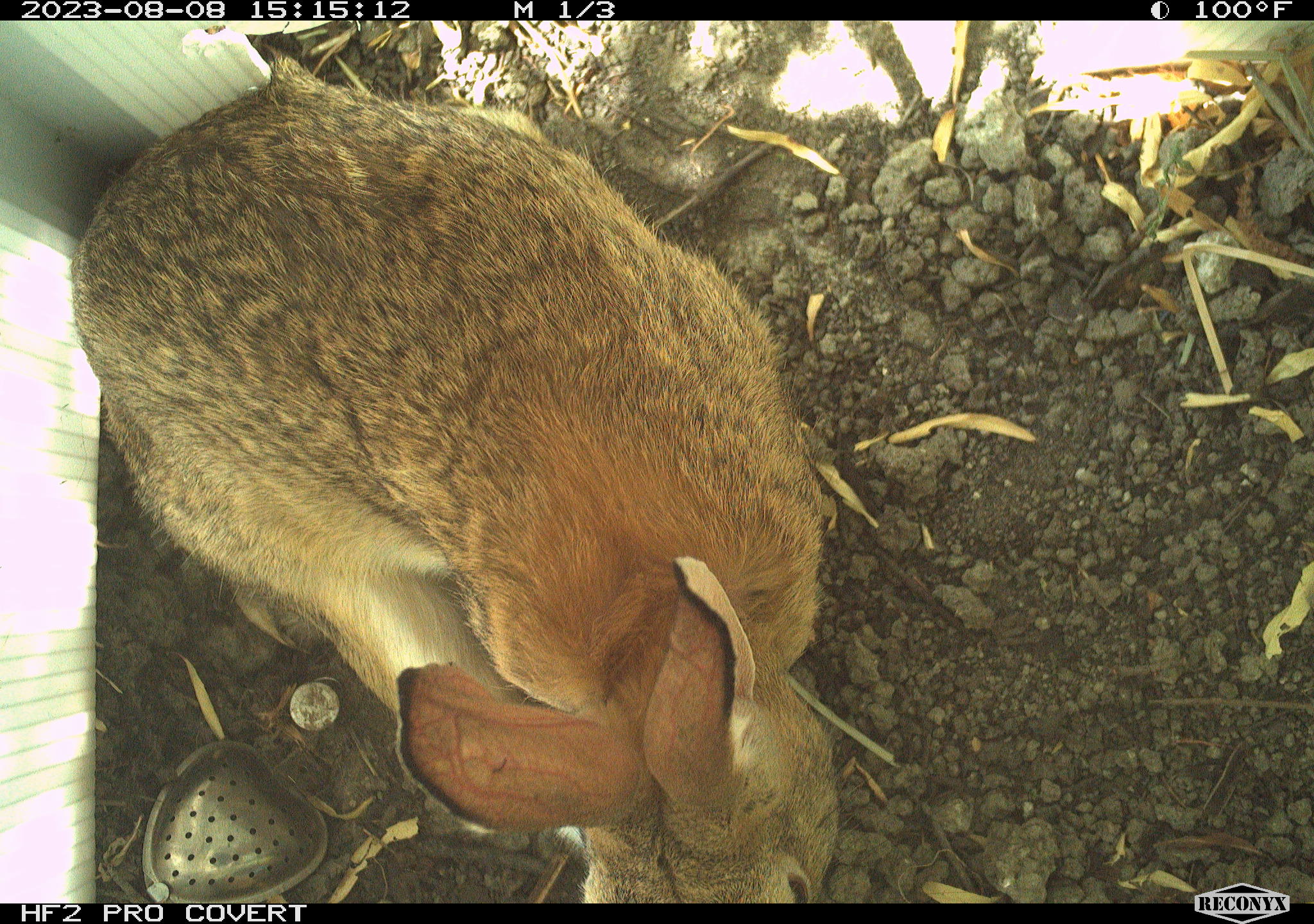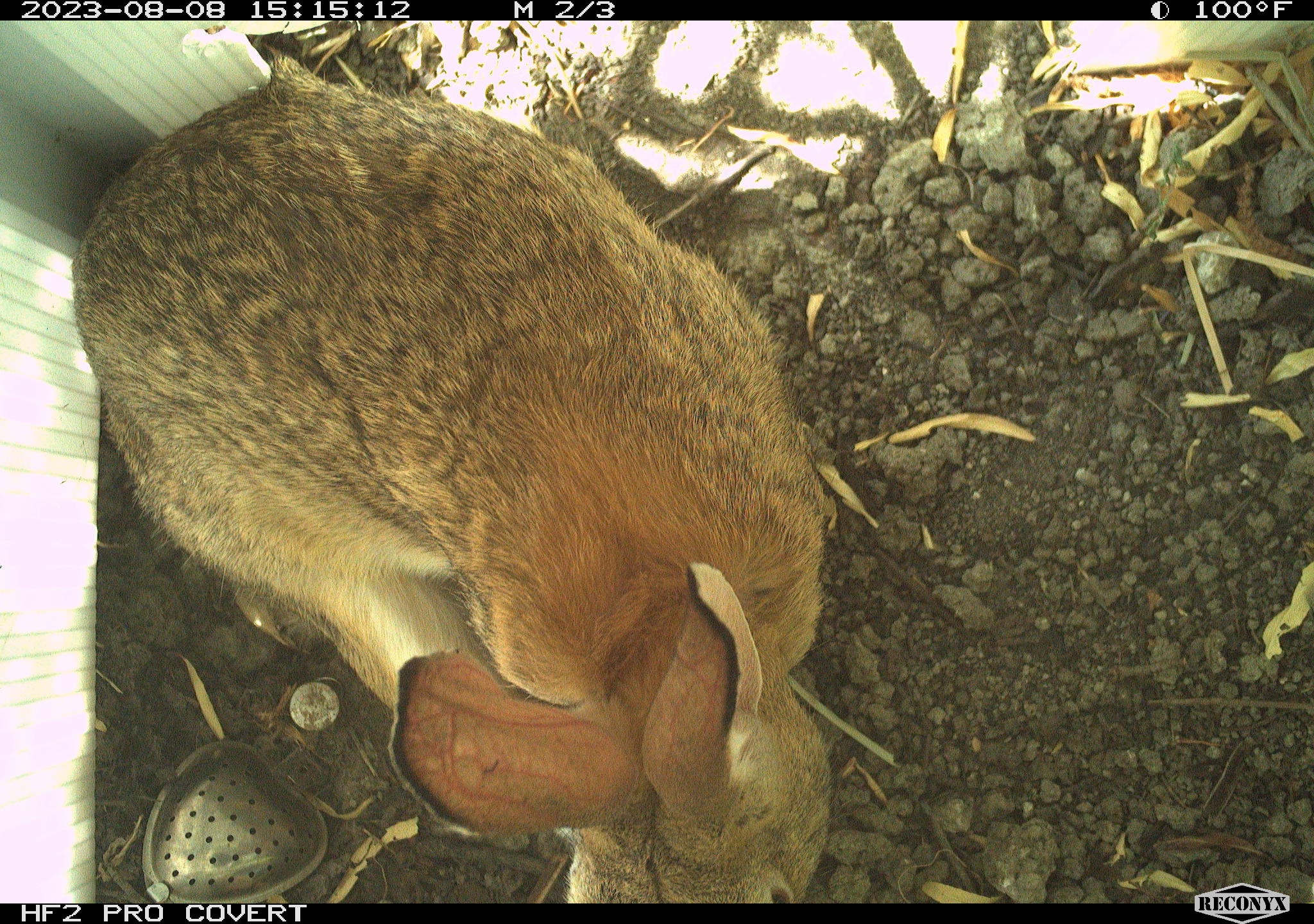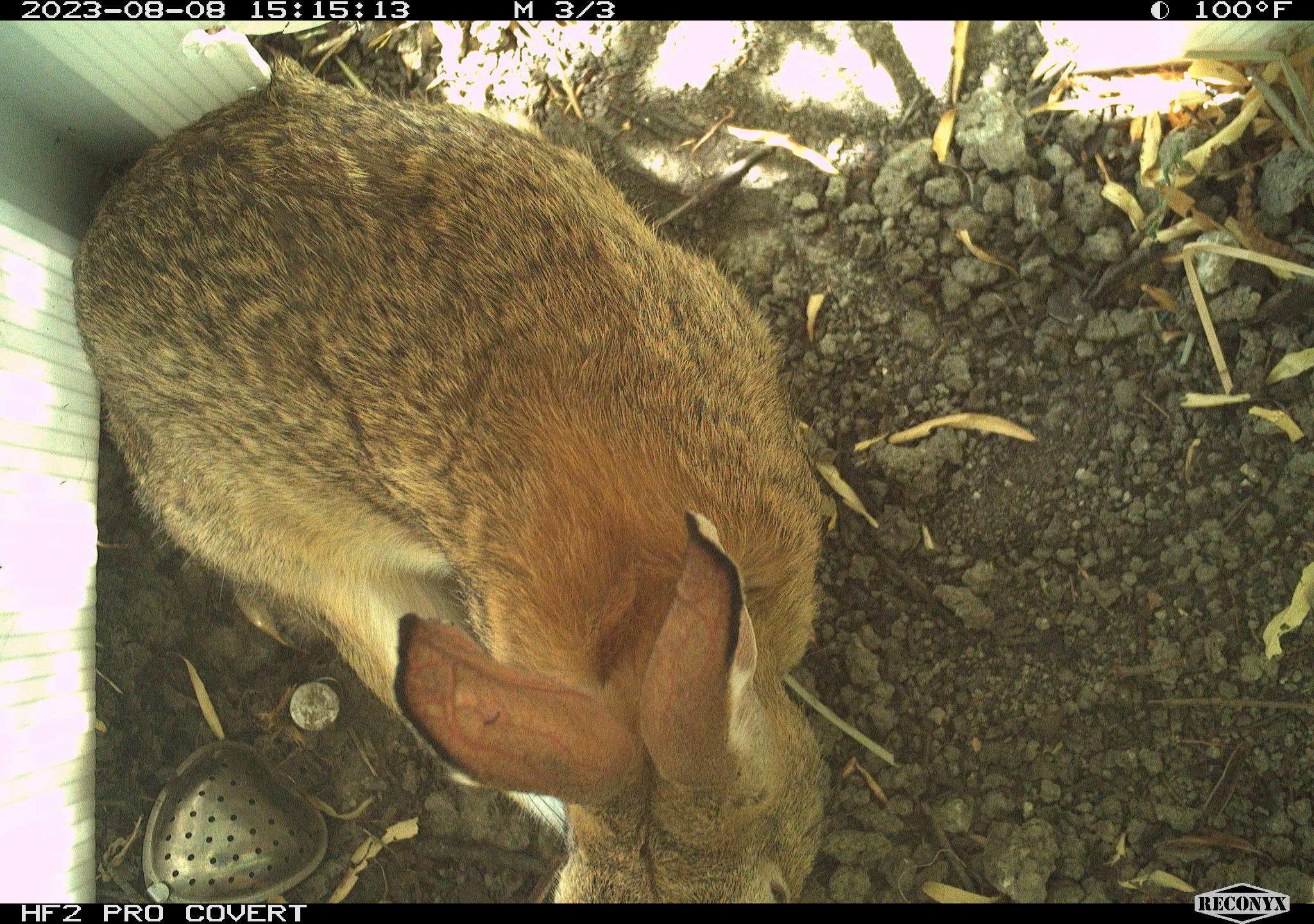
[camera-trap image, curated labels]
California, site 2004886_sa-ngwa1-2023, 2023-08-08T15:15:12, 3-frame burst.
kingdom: Animalia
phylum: Chordata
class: Mammalia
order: Lagomorpha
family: Leporidae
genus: Sylvilagus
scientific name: Sylvilagus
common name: cottontail rabbits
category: sylvilagus species